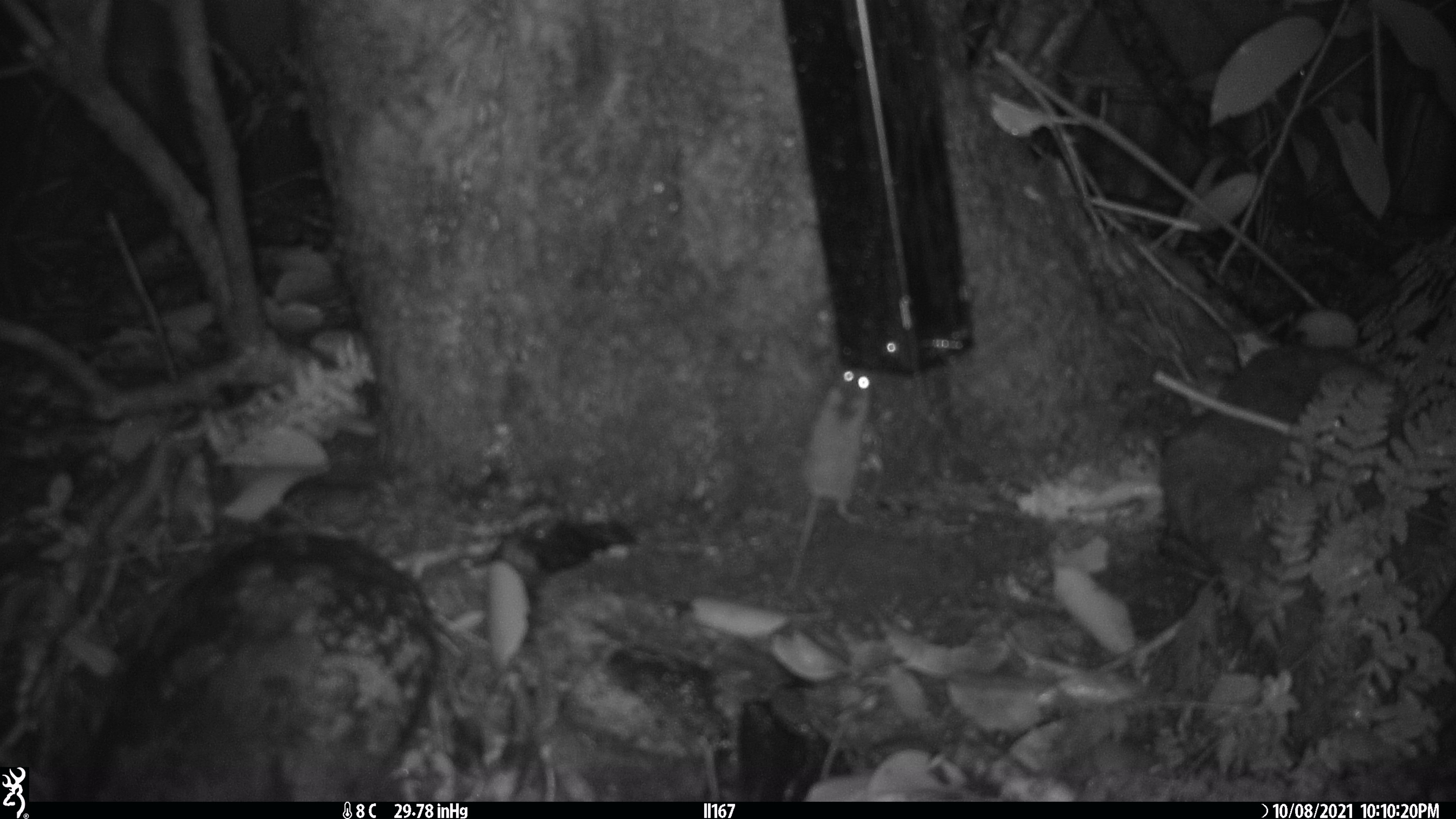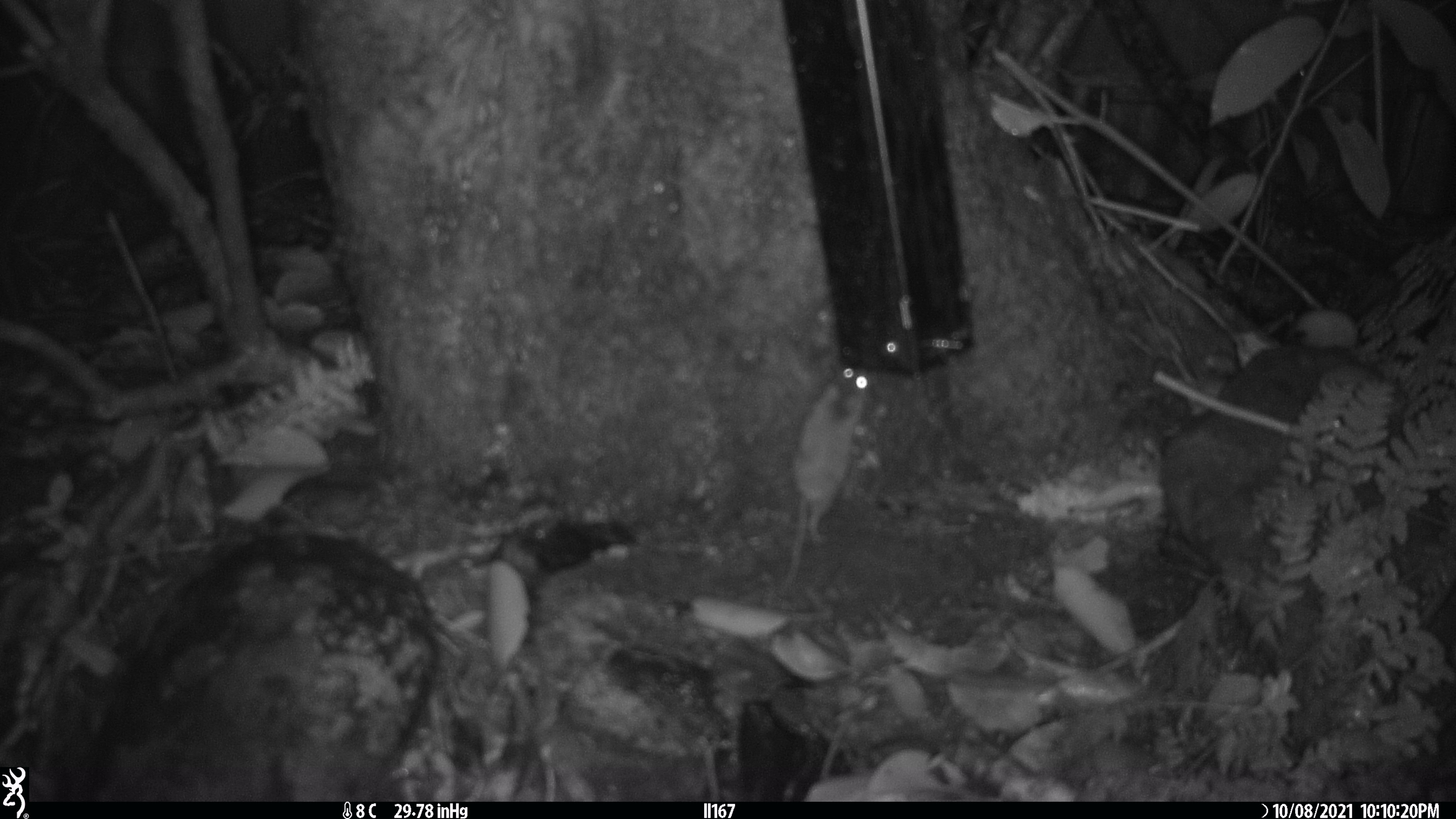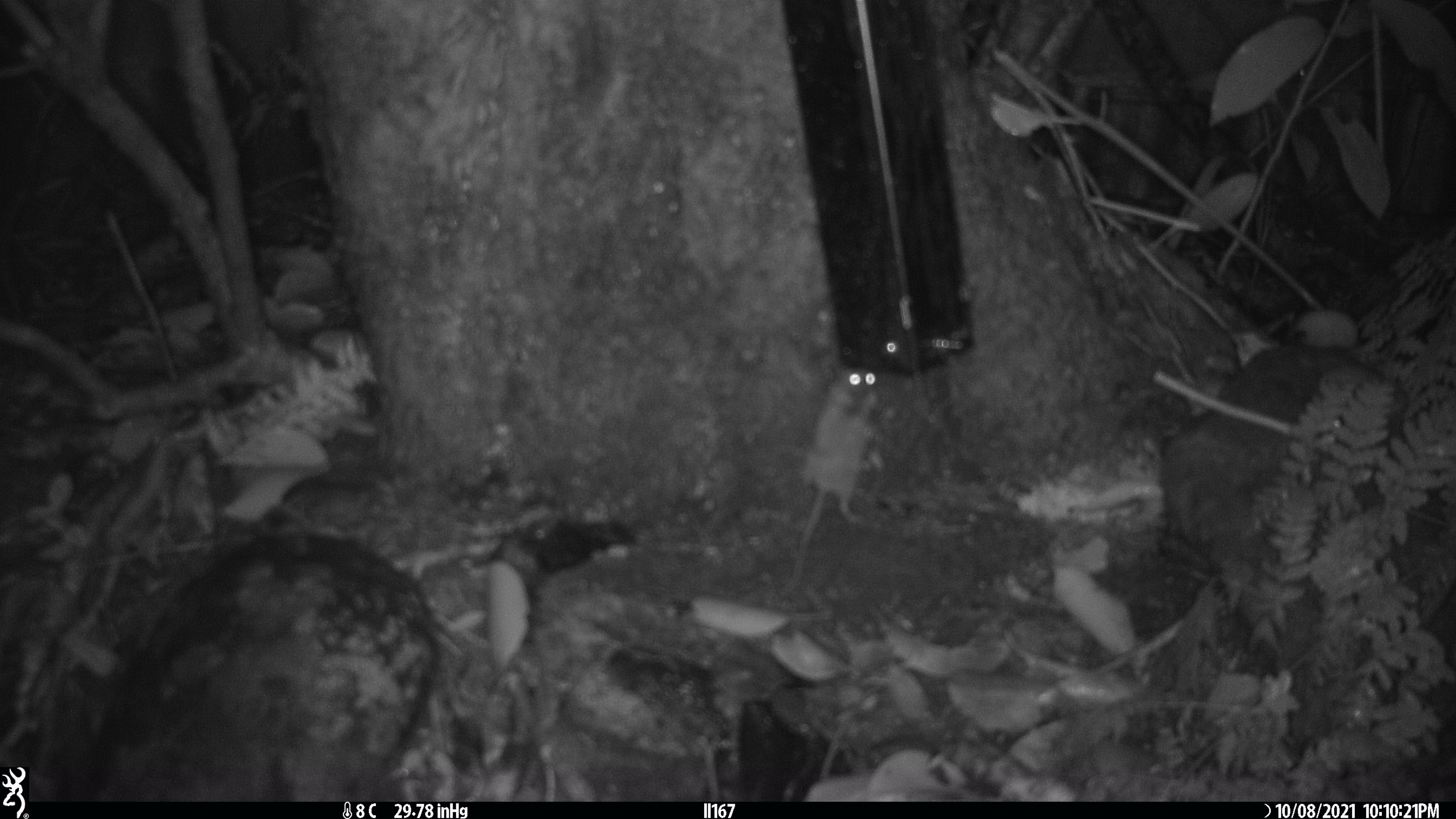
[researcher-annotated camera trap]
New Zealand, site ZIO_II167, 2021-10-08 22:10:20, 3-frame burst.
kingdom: Animalia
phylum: Chordata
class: Mammalia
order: Rodentia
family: Muridae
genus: Mus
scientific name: Mus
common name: mouse